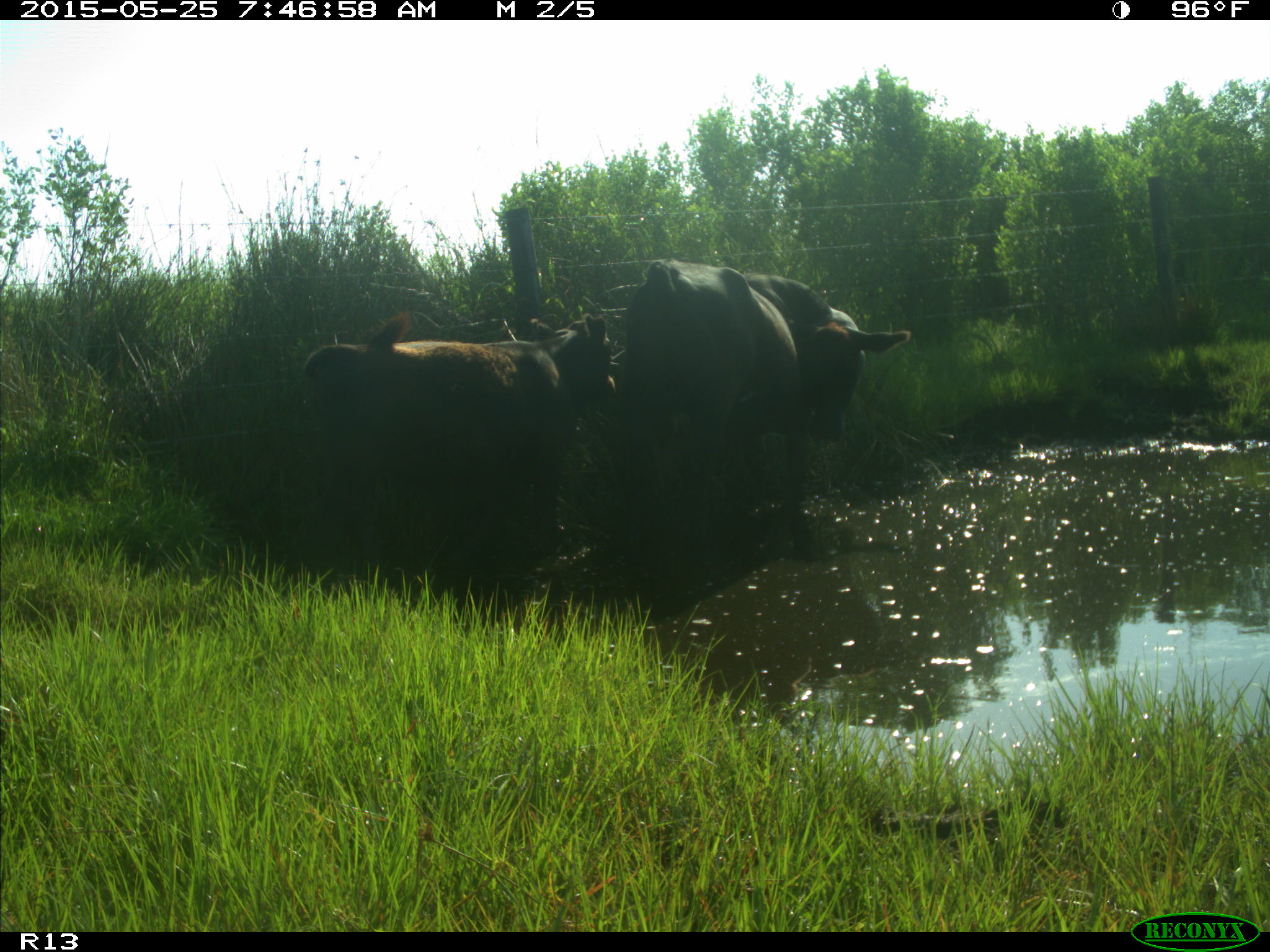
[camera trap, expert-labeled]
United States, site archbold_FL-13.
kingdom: Animalia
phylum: Chordata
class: Mammalia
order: Artiodactyla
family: Bovidae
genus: Bos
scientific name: Bos taurus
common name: domestic cow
Bos taurus (domestic cow).